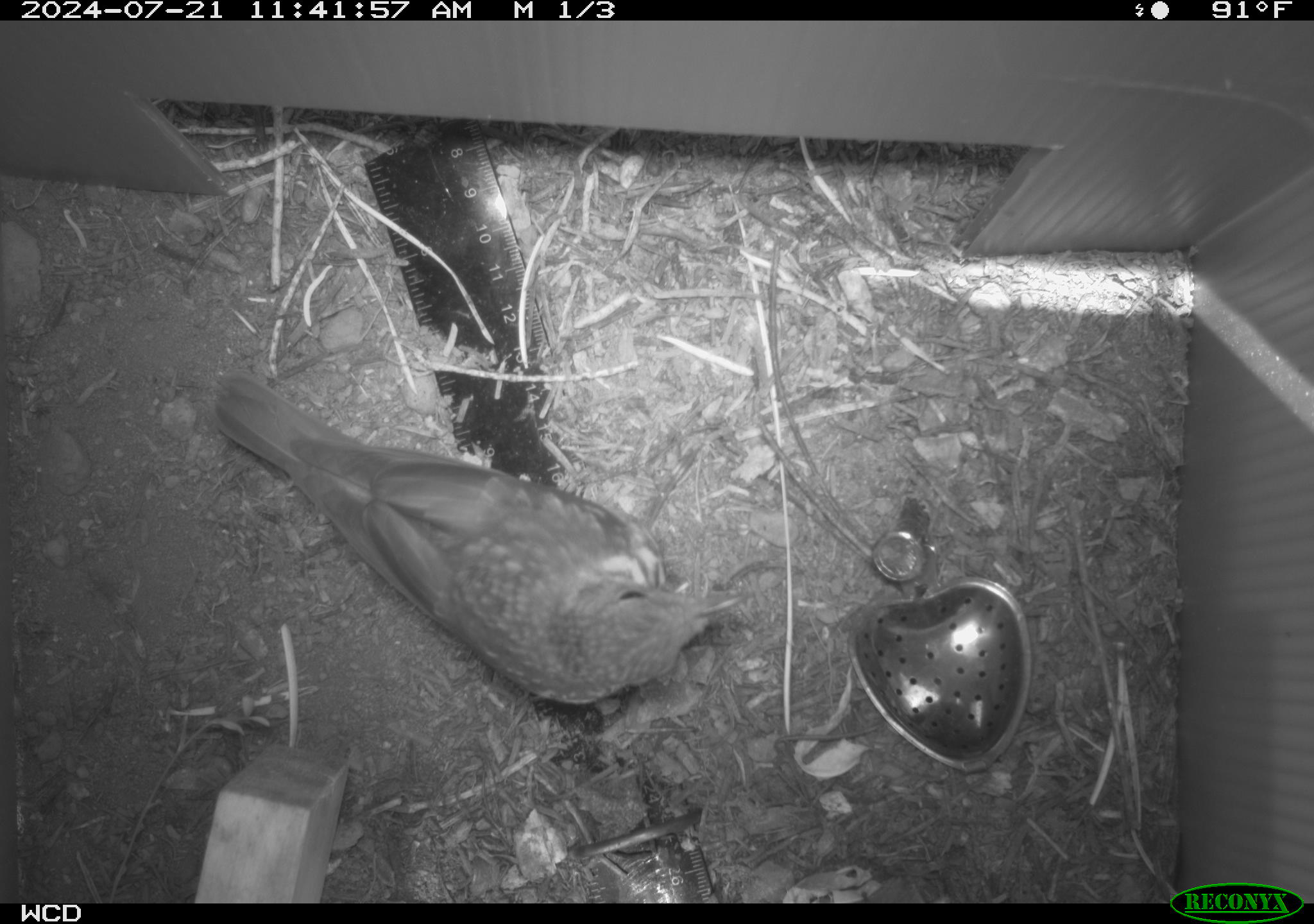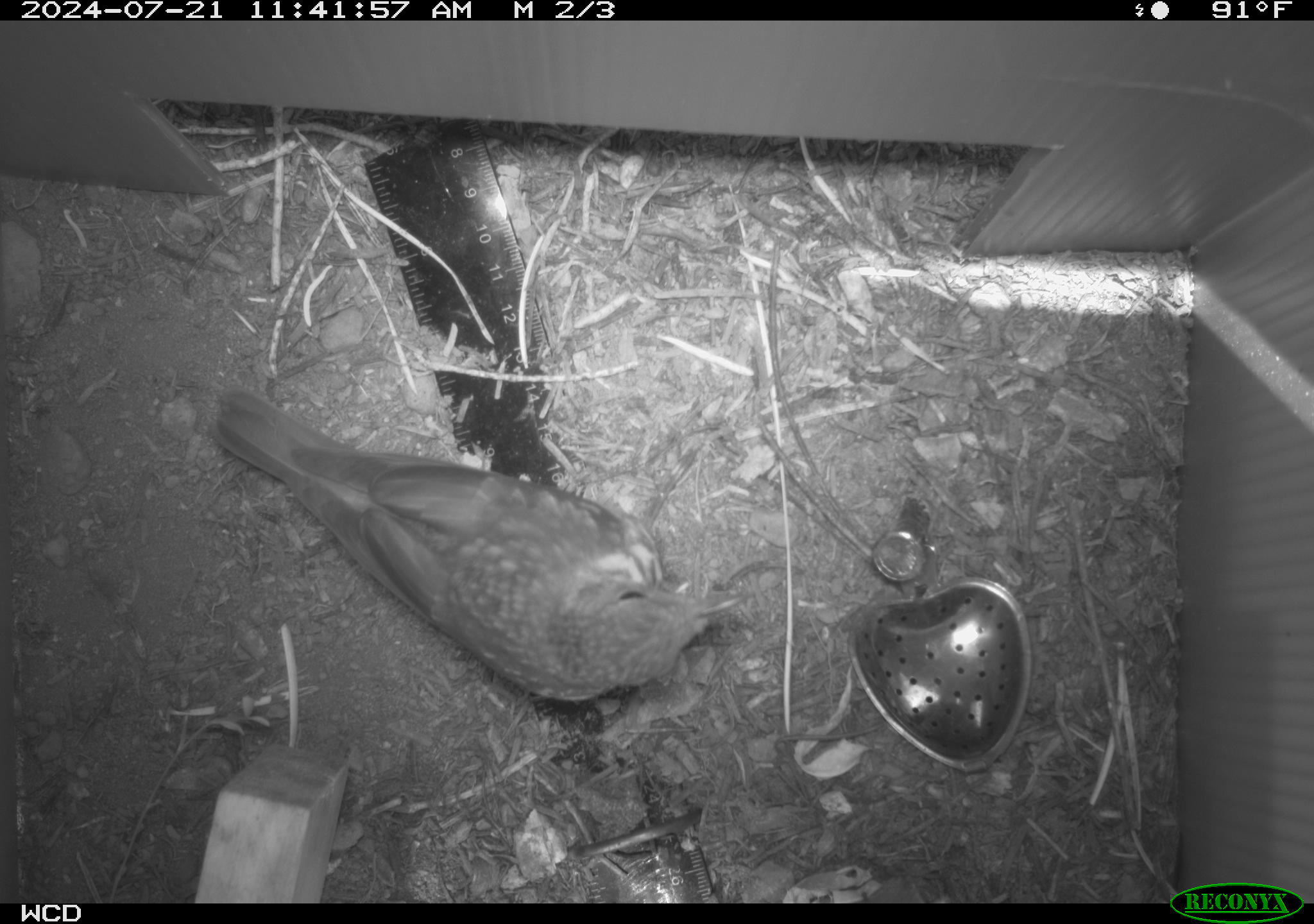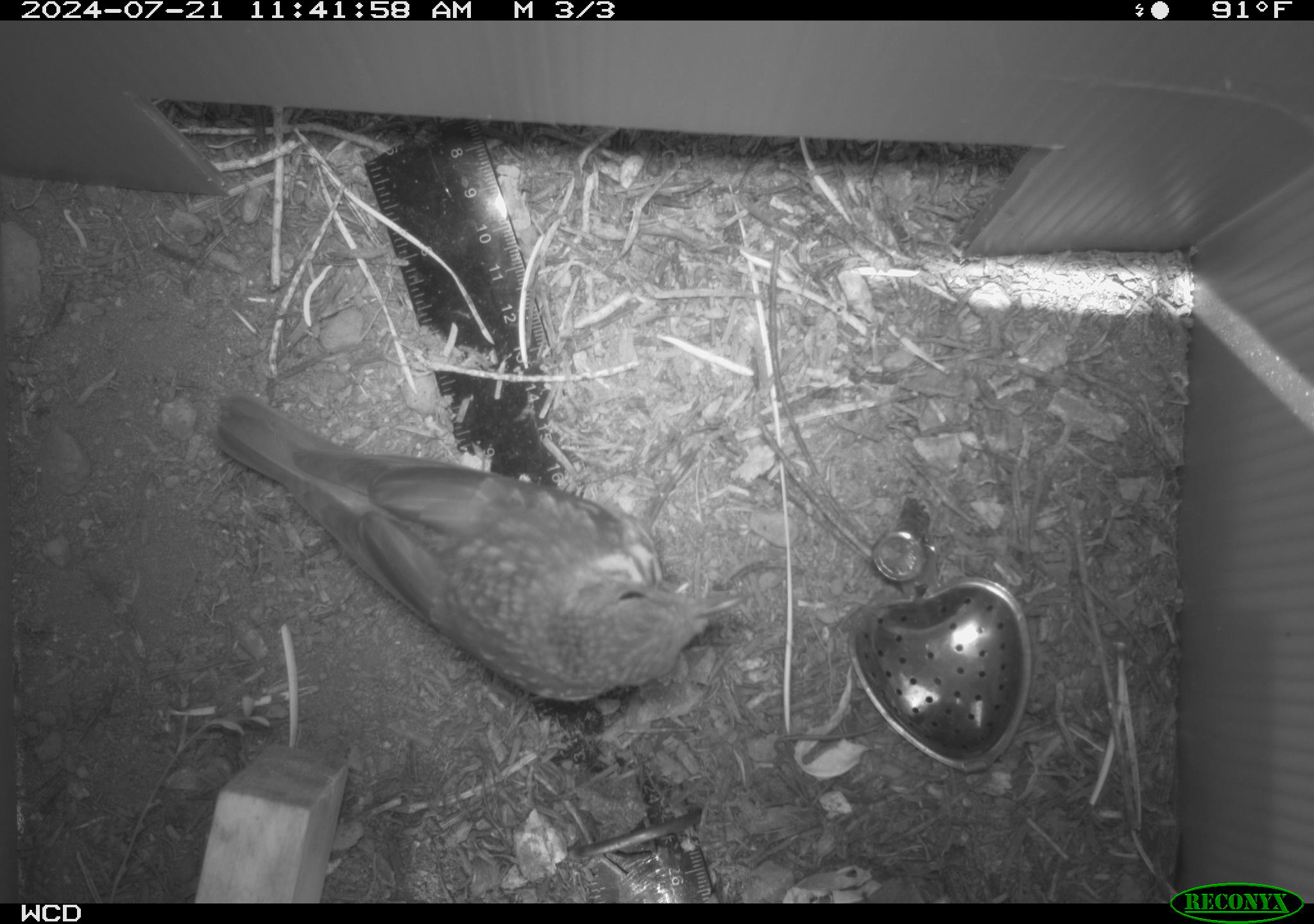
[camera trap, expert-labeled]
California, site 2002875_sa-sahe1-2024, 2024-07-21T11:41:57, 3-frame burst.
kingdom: Animalia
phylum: Chordata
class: Aves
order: Passeriformes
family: Turdidae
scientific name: Turdidae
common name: thrushes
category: turdidae family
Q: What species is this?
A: Turdidae family (thrushes) (Turdidae).